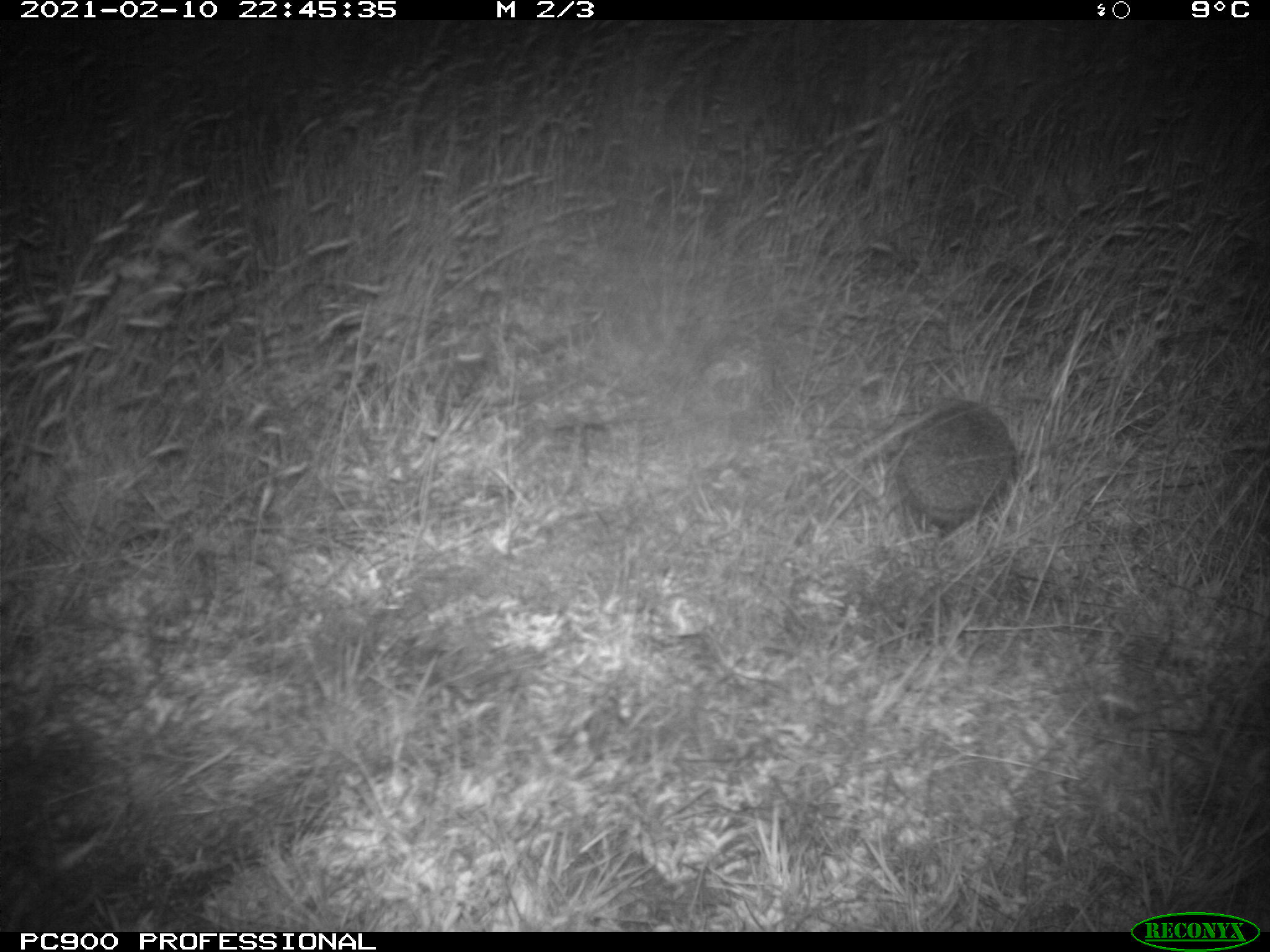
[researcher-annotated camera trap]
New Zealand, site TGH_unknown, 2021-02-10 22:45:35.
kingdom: Animalia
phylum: Chordata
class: Mammalia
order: Eulipotyphla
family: Erinaceidae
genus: Erinaceus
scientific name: Erinaceus europaeus europaeus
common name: european hedgehog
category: hedgehog